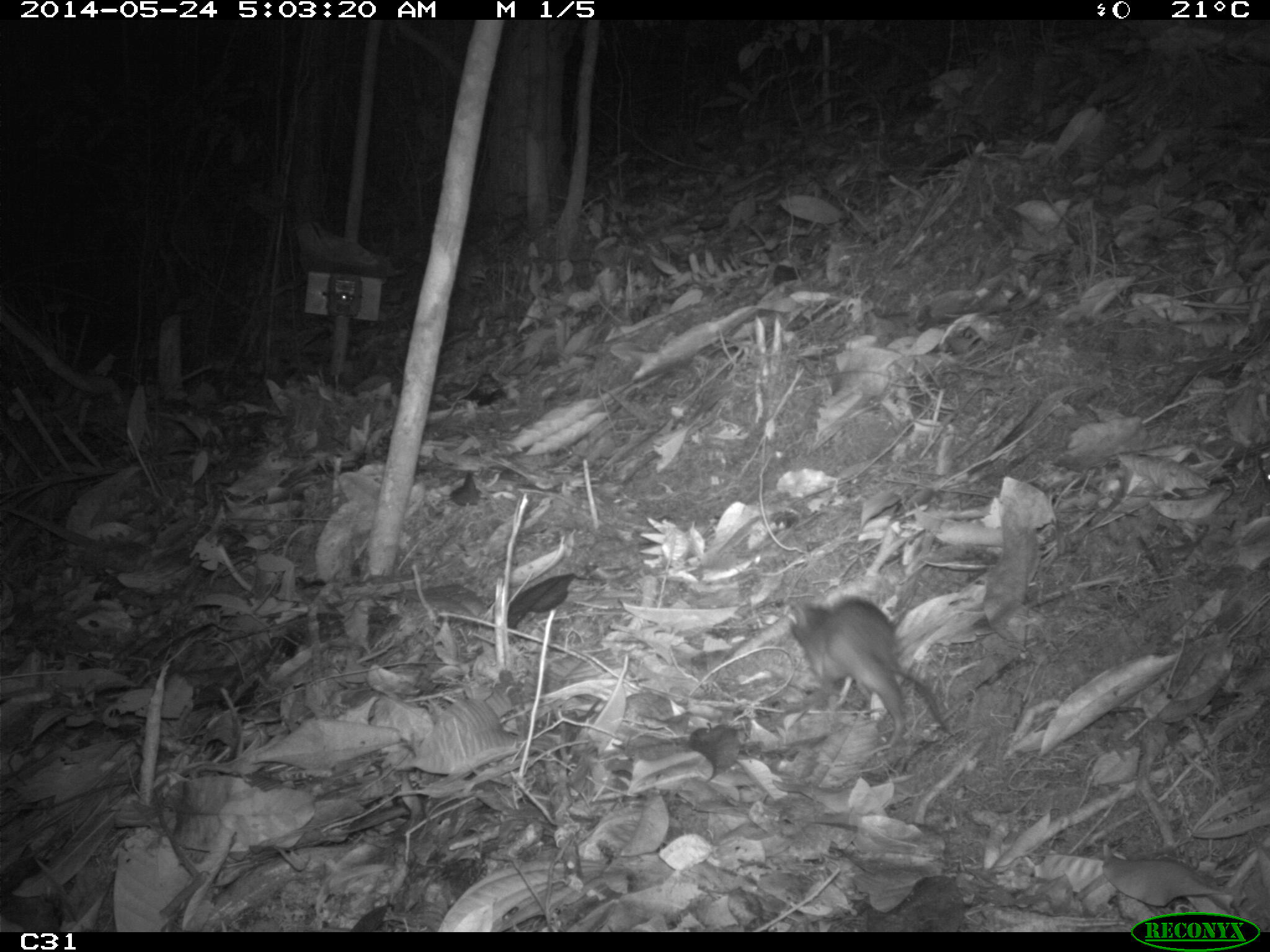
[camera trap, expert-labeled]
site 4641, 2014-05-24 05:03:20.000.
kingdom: Animalia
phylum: Chordata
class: Mammalia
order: Rodentia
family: Muridae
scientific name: Muridae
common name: mice, rats, and gerbils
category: unknown mouse or rat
Unknown mouse or rat (mice, rats, and gerbils) (Muridae), count 1, age adult.